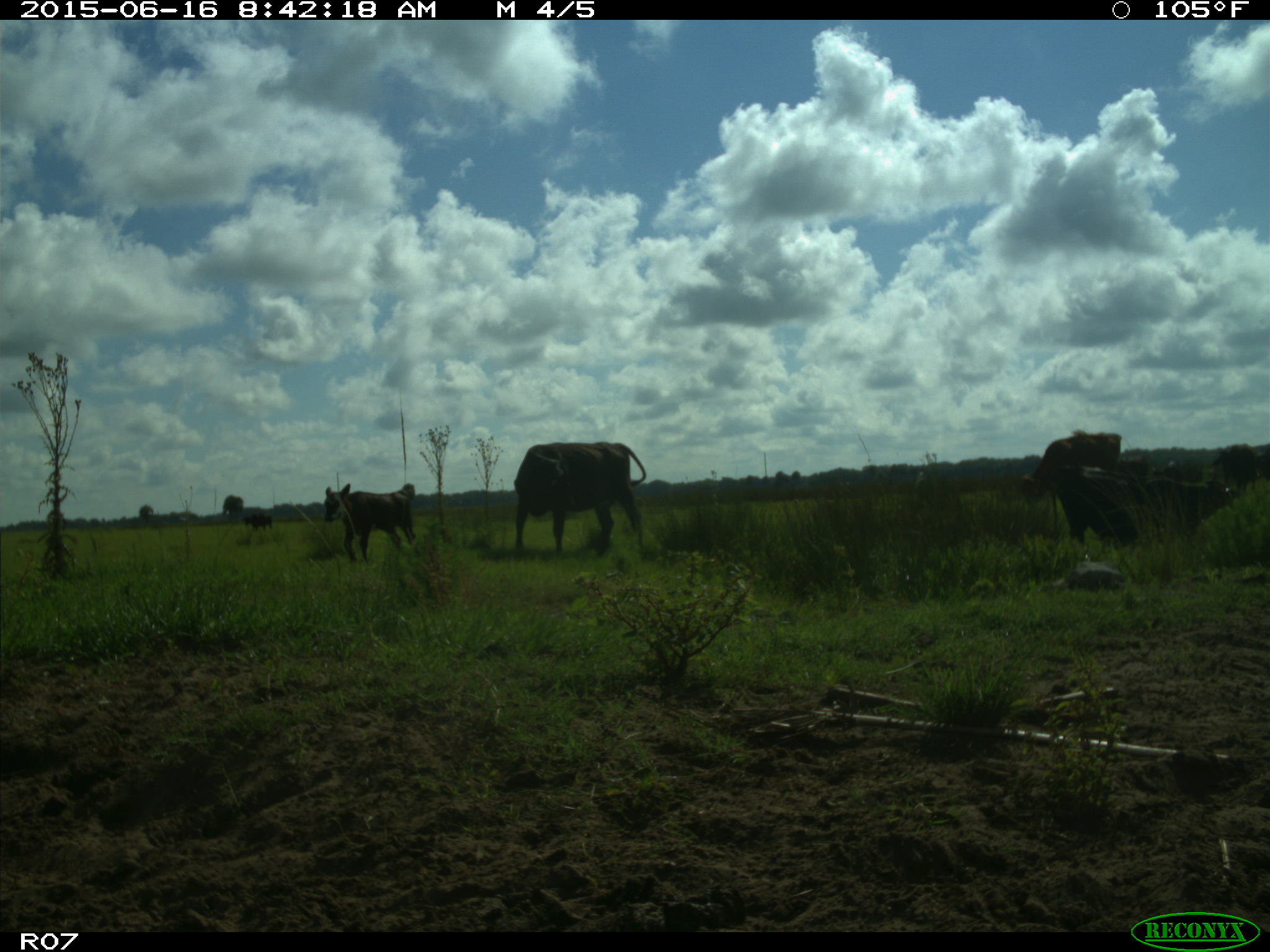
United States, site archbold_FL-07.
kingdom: Animalia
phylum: Chordata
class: Mammalia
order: Artiodactyla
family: Bovidae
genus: Bos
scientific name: Bos taurus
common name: domestic cow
Bos taurus (domestic cow).